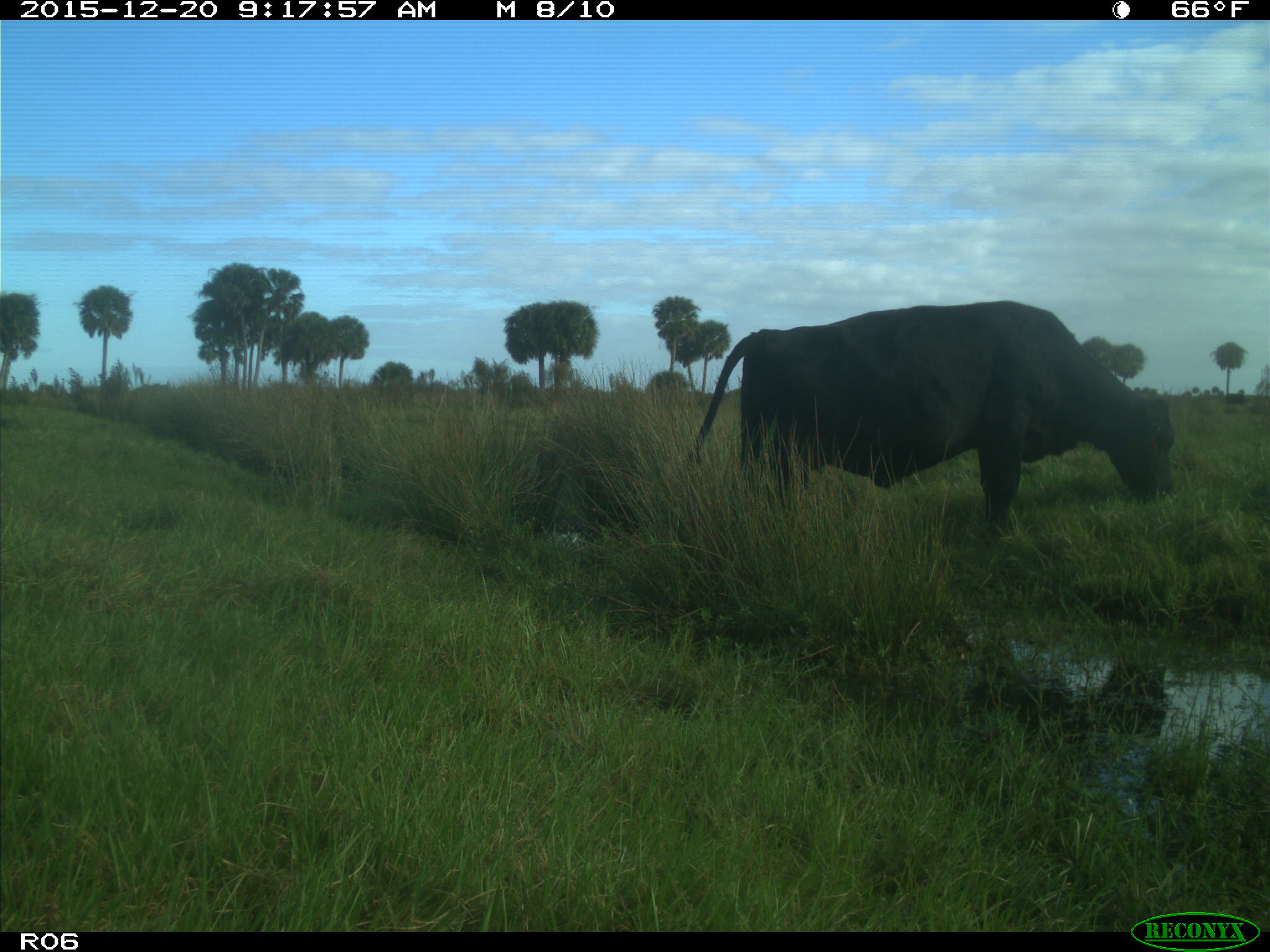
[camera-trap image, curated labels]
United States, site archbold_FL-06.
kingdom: Animalia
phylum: Chordata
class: Mammalia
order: Artiodactyla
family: Bovidae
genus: Bos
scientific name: Bos taurus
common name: domestic cow